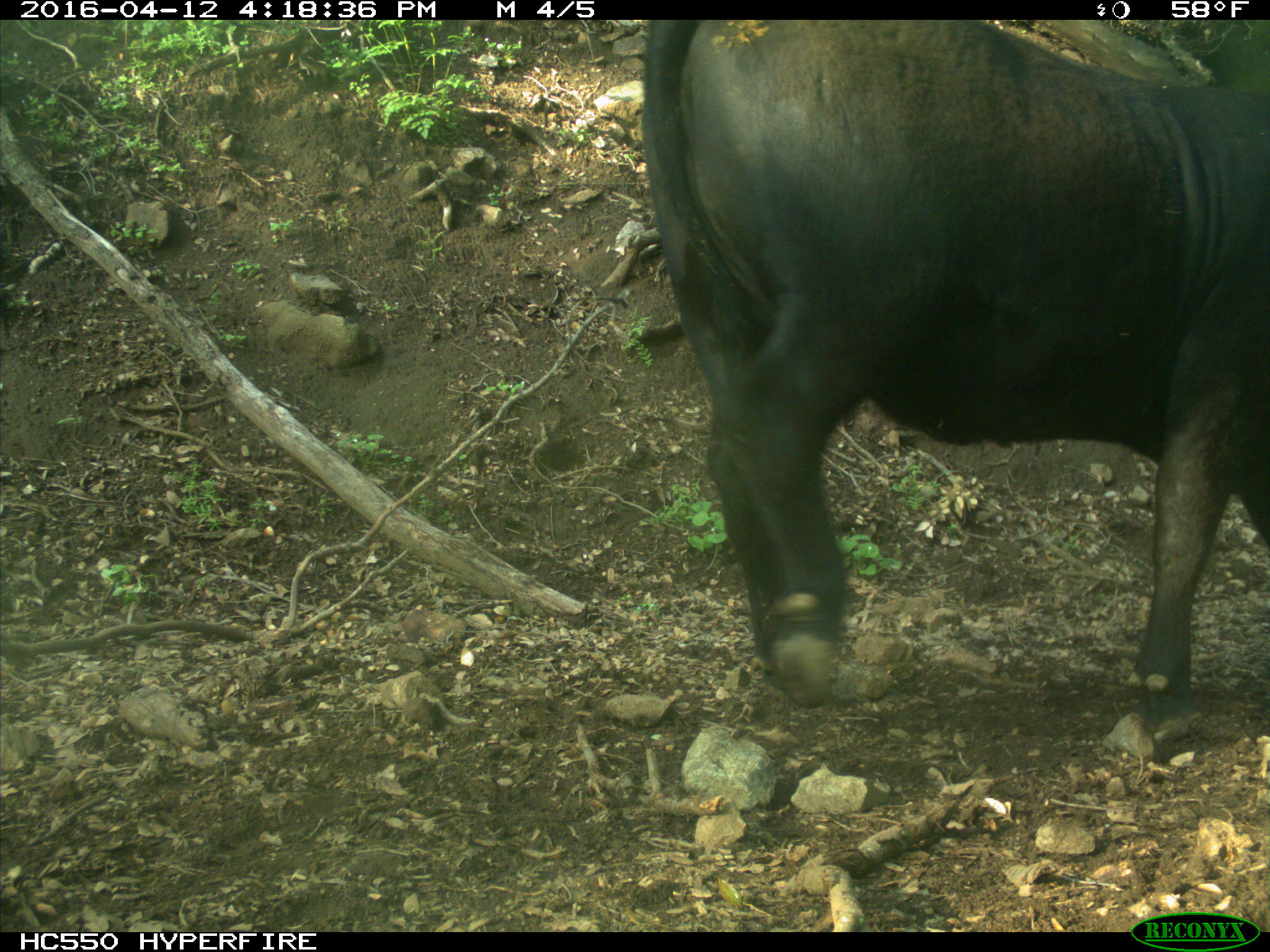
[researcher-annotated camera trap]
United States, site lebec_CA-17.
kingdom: Animalia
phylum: Chordata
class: Mammalia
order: Artiodactyla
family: Bovidae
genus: Bos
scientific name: Bos taurus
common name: domestic cow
Bos taurus (domestic cow).